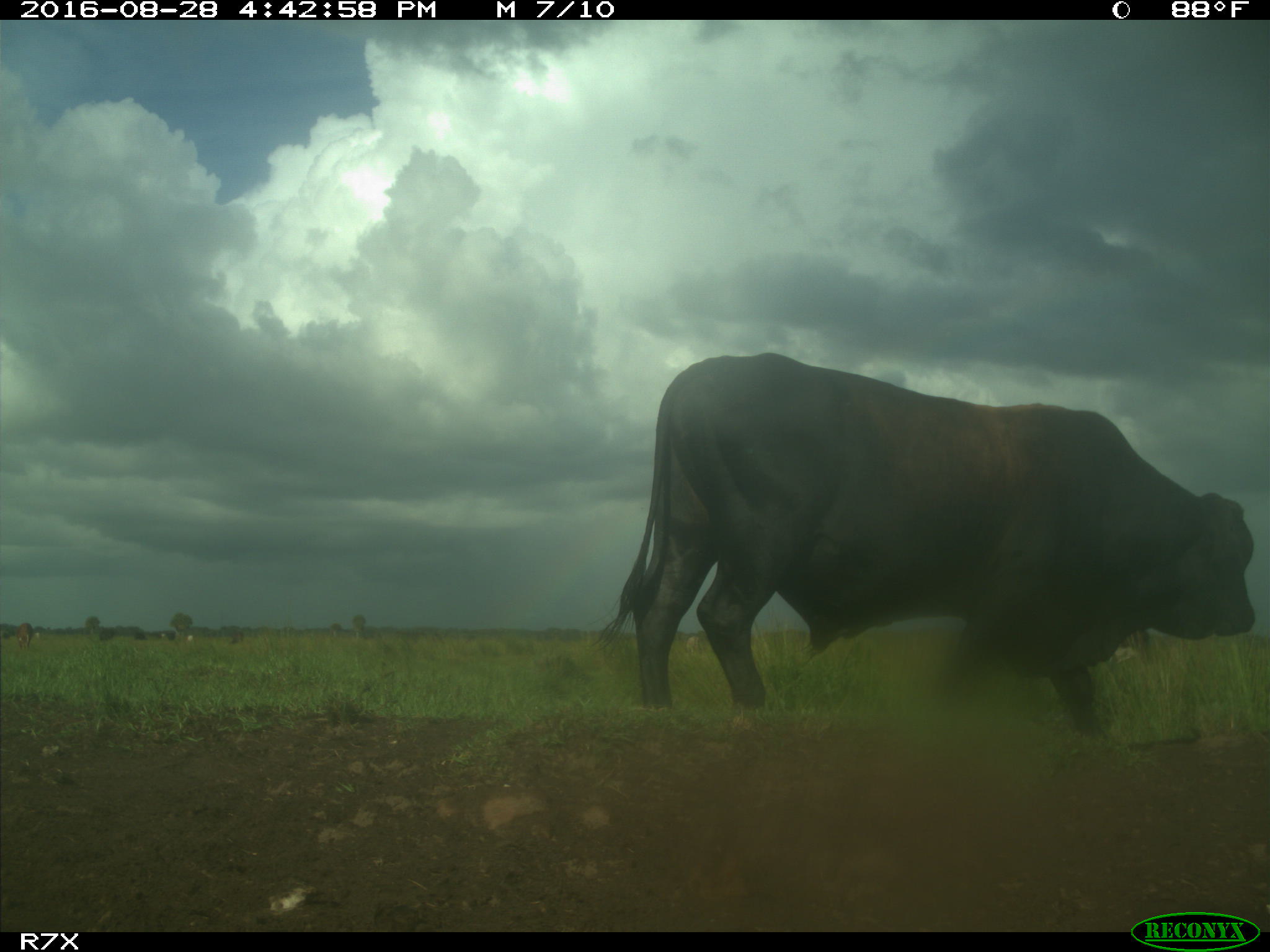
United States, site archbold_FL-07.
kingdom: Animalia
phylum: Chordata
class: Mammalia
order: Artiodactyla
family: Bovidae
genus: Bos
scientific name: Bos taurus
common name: domestic cow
Bos taurus (domestic cow).